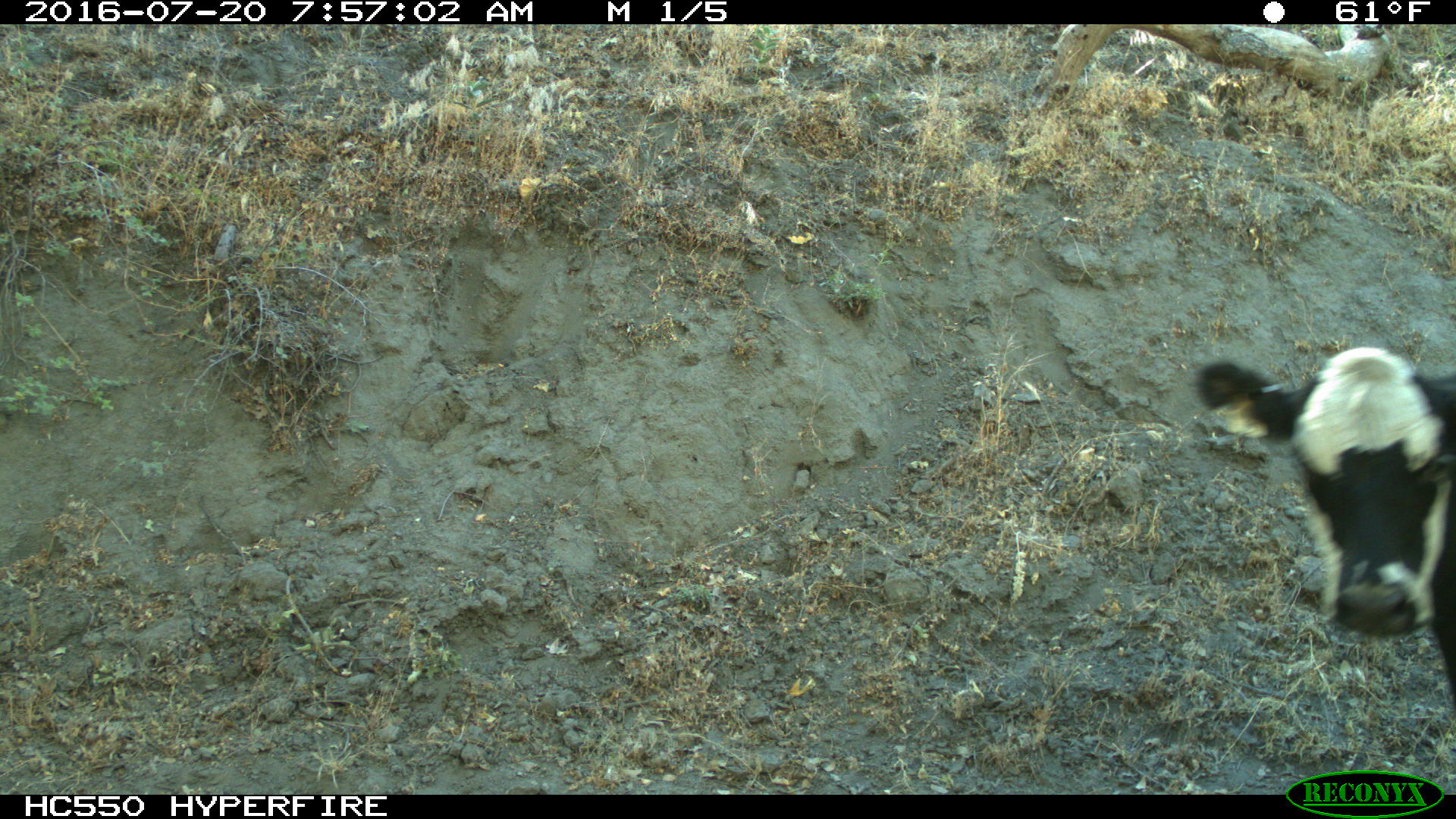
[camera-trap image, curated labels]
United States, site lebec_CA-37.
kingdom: Animalia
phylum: Chordata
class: Mammalia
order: Artiodactyla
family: Bovidae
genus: Bos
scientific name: Bos taurus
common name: domestic cow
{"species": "Bos taurus (domestic cow)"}